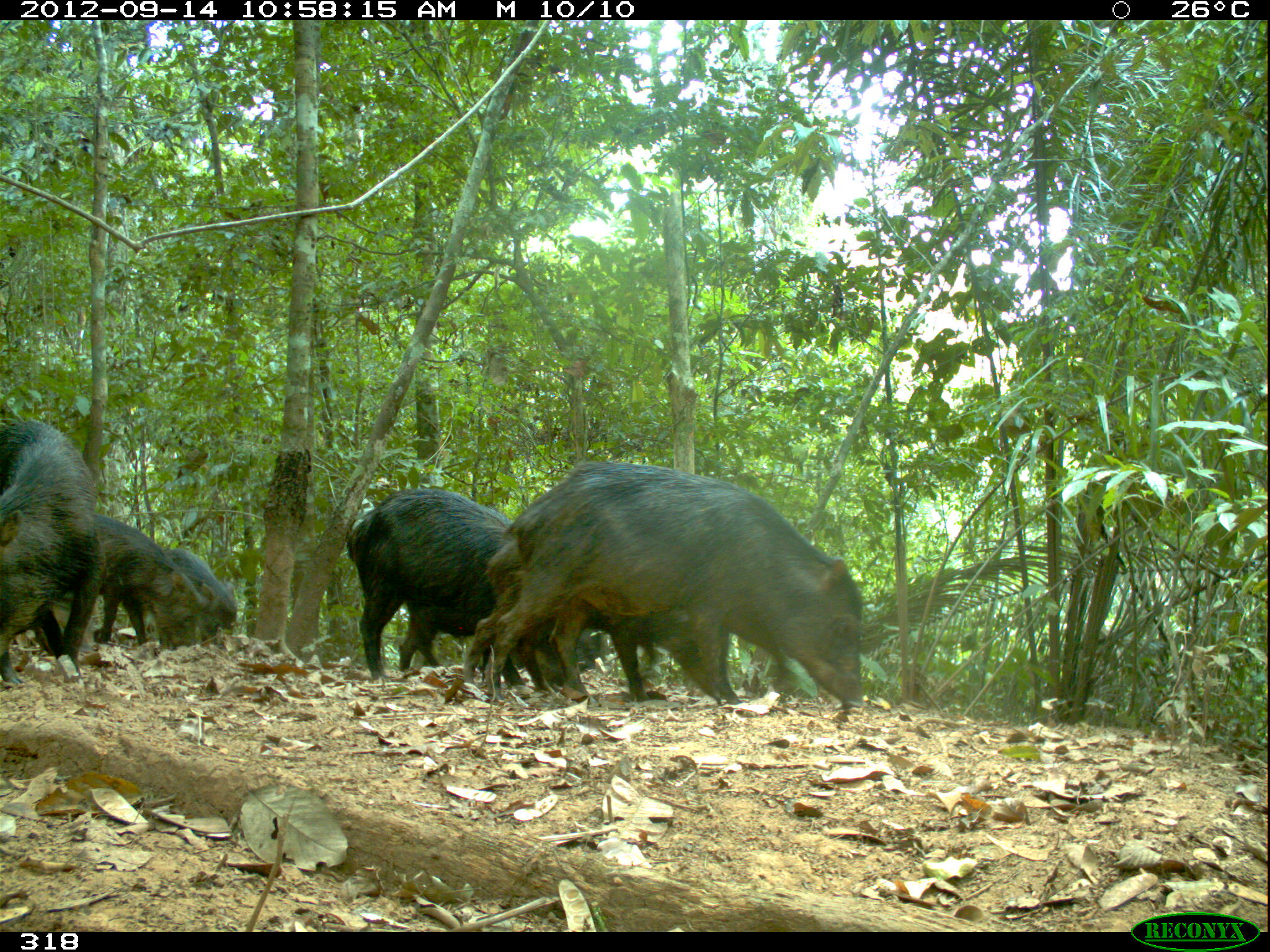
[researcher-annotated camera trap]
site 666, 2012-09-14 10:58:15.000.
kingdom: Animalia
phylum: Chordata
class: Mammalia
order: Artiodactyla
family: Tayassuidae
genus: Tayassu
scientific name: Tayassu pecari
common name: white-lipped peccary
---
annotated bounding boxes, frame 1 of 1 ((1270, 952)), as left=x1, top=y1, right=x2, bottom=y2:
tayassu pecari: left=461, top=457, right=865, bottom=709; left=465, top=527, right=741, bottom=706; left=344, top=486, right=530, bottom=684; left=0, top=407, right=105, bottom=686; left=92, top=514, right=205, bottom=646; left=159, top=545, right=237, bottom=636; left=398, top=591, right=478, bottom=677